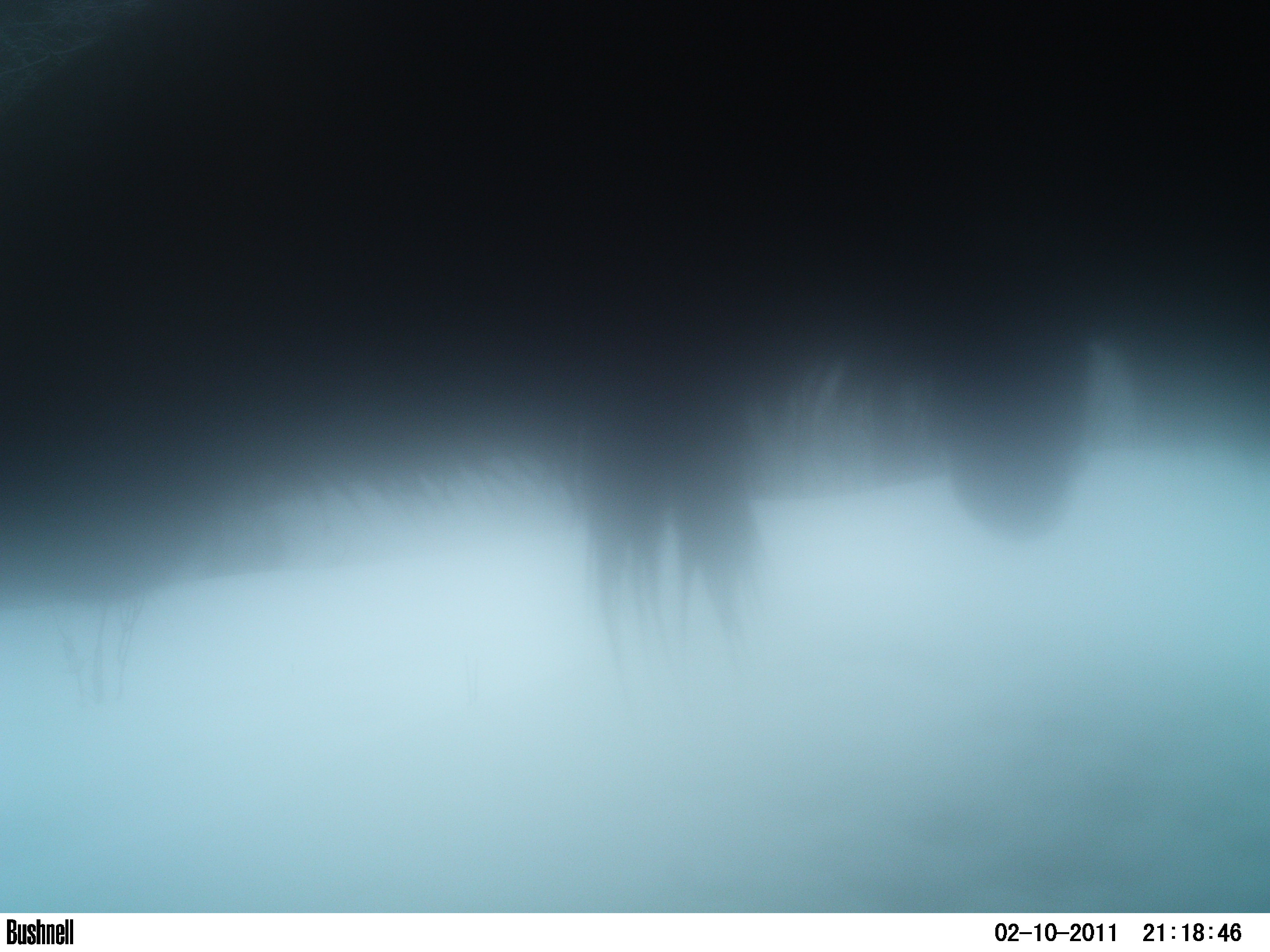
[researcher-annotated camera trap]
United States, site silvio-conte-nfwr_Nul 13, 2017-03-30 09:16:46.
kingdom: Animalia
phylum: Chordata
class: Mammalia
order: Artiodactyla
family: Cervidae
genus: Alces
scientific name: Alces alces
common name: moose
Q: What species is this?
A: Moose (Alces alces).